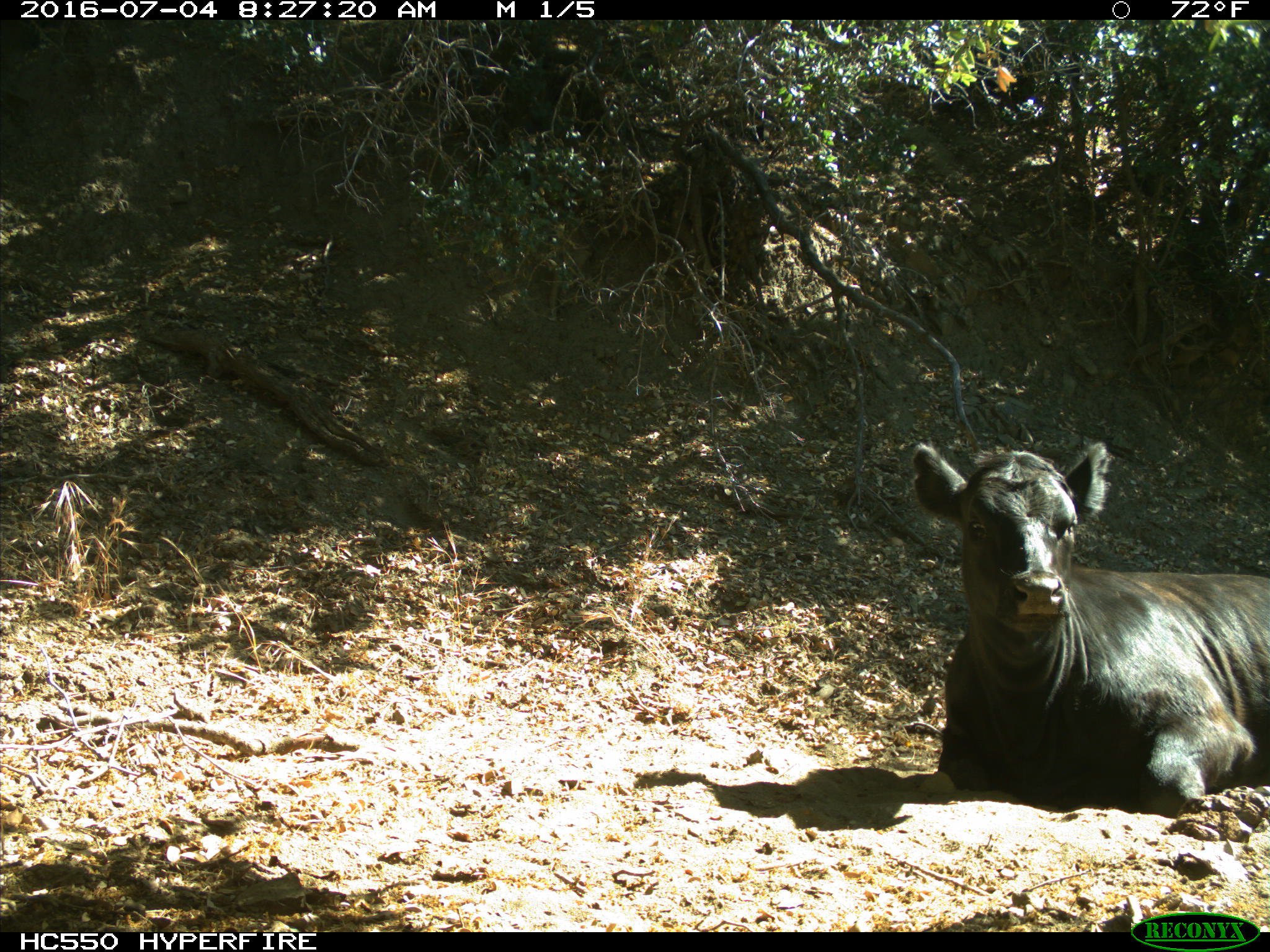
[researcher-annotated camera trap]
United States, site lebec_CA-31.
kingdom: Animalia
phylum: Chordata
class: Mammalia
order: Artiodactyla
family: Bovidae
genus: Bos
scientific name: Bos taurus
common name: domestic cow